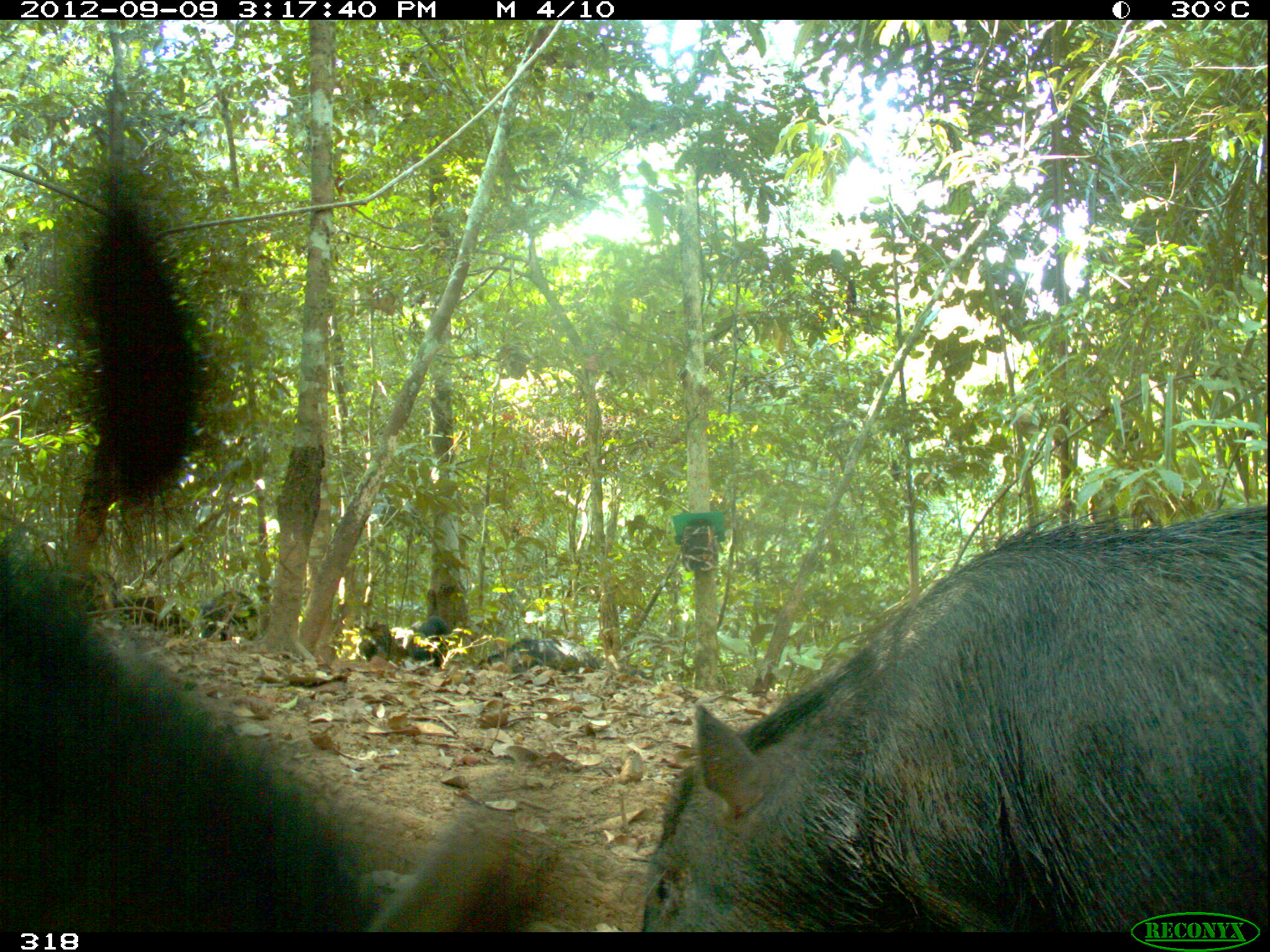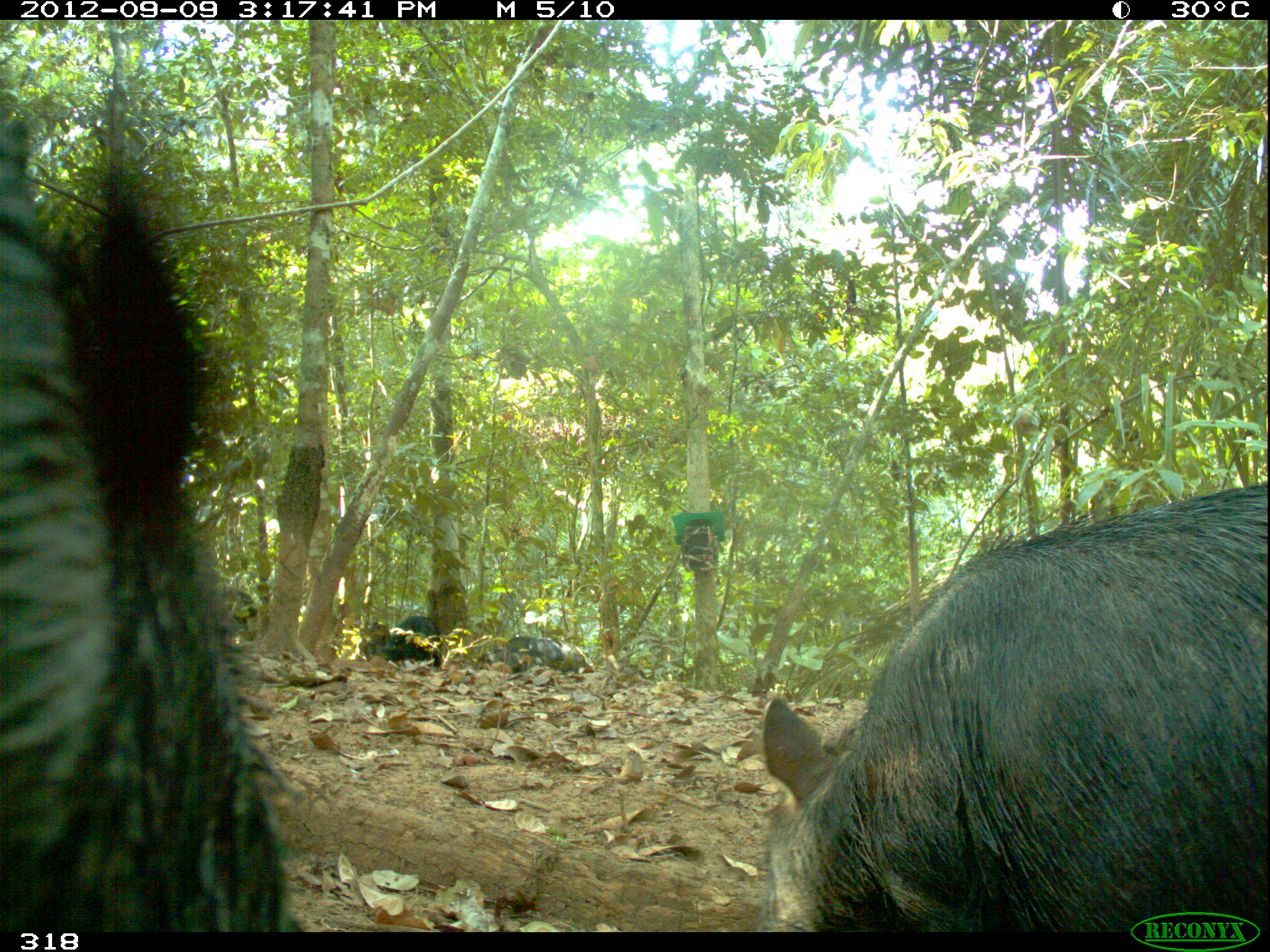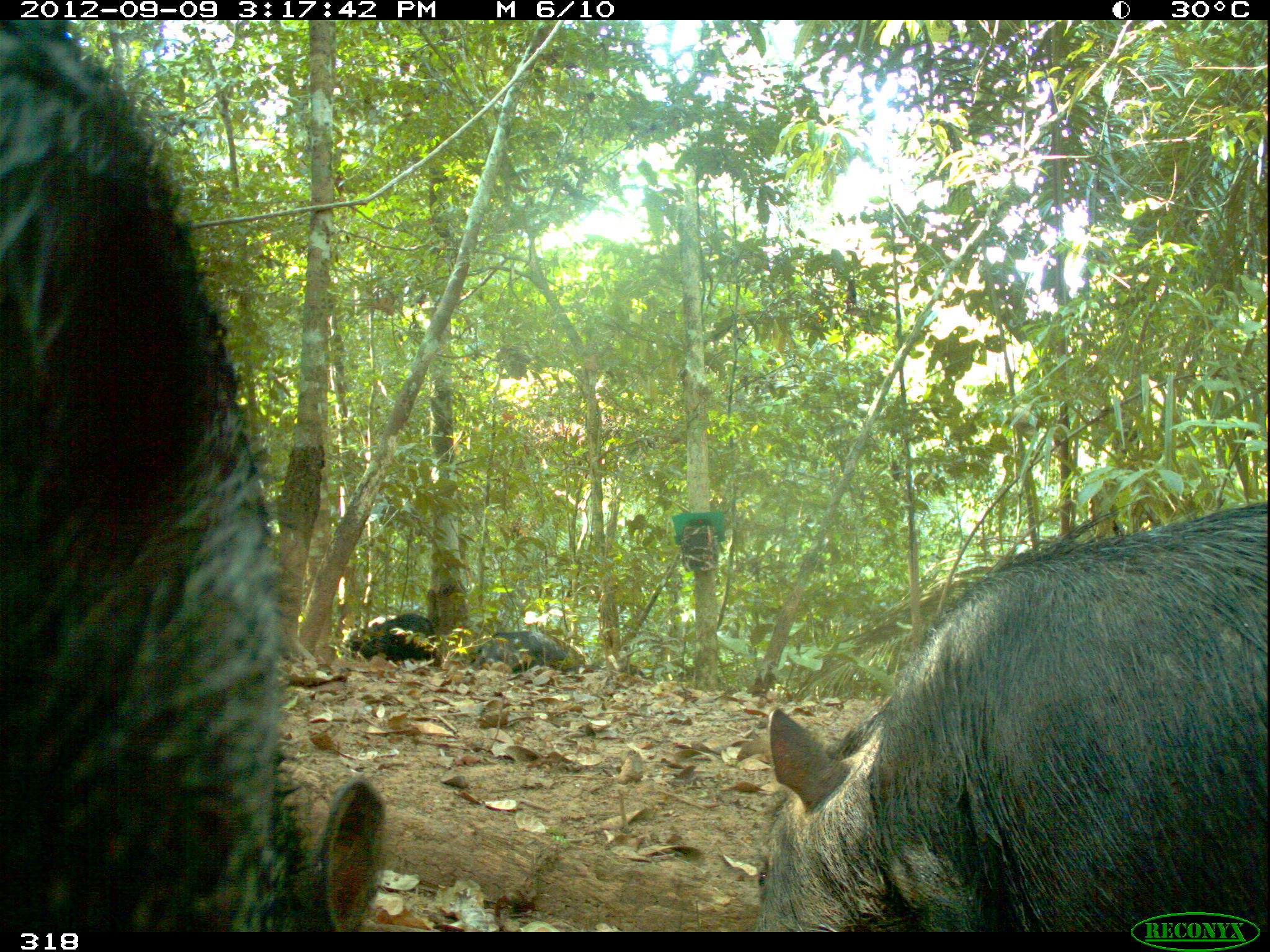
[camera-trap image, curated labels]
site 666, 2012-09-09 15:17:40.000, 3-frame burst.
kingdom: Animalia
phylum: Chordata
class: Mammalia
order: Artiodactyla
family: Tayassuidae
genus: Tayassu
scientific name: Tayassu pecari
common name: white-lipped peccary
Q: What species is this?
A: Tayassu pecari (white-lipped peccary).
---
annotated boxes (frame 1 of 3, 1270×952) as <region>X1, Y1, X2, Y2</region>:
tayassu pecari: <region>636, 495, 1269, 932</region>; <region>0, 528, 601, 932</region>; <region>476, 635, 603, 675</region>; <region>198, 590, 259, 641</region>; <region>113, 594, 192, 633</region>; <region>406, 615, 456, 670</region>; <region>80, 568, 120, 613</region>; <region>355, 622, 392, 662</region>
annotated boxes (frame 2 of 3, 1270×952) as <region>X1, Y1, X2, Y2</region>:
tayassu pecari: <region>0, 111, 297, 928</region>; <region>755, 472, 1270, 930</region>; <region>473, 633, 590, 677</region>; <region>369, 611, 443, 667</region>; <region>223, 587, 259, 639</region>